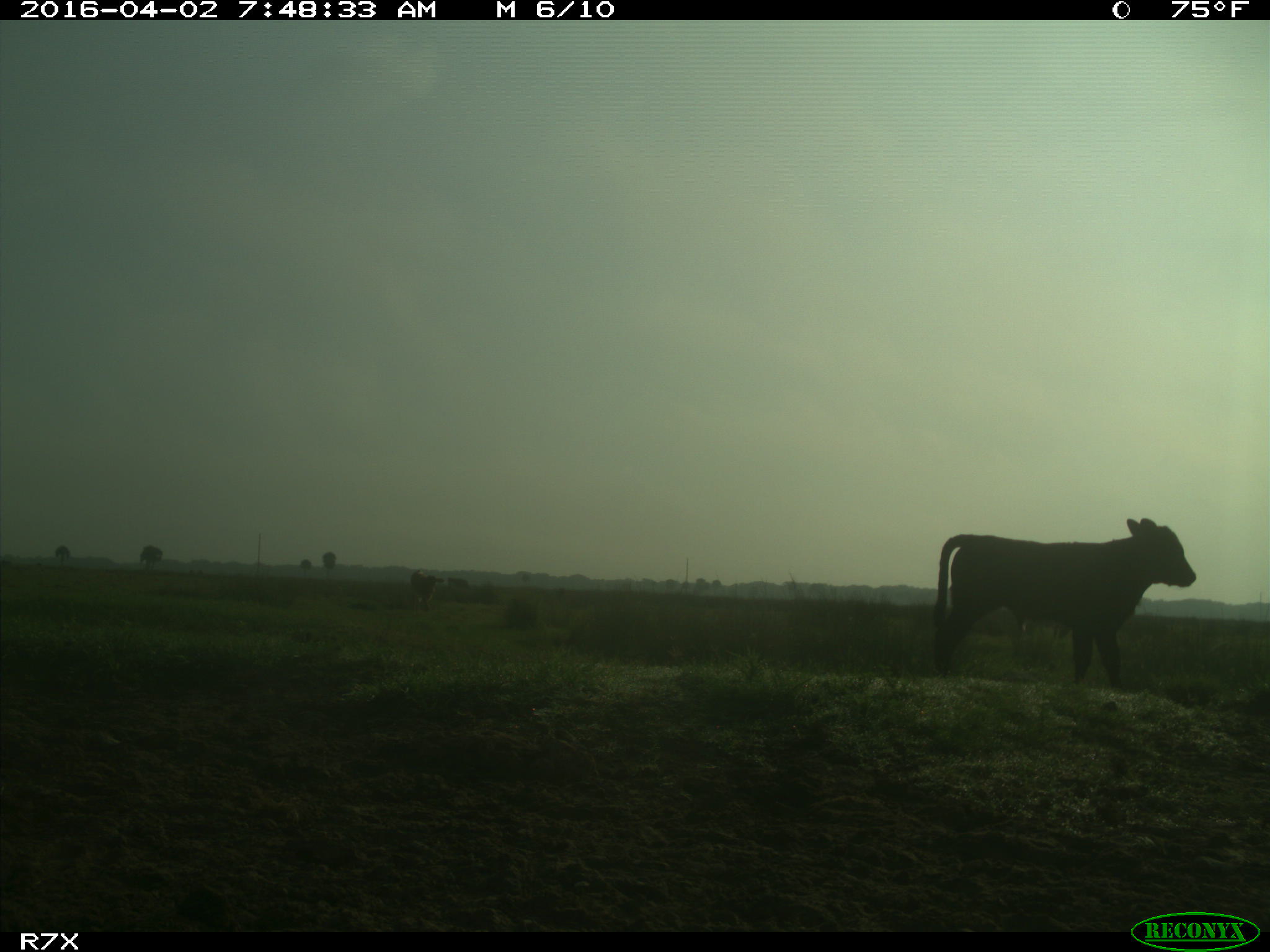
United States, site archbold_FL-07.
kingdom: Animalia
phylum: Chordata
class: Mammalia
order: Artiodactyla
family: Bovidae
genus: Bos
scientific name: Bos taurus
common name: domestic cow